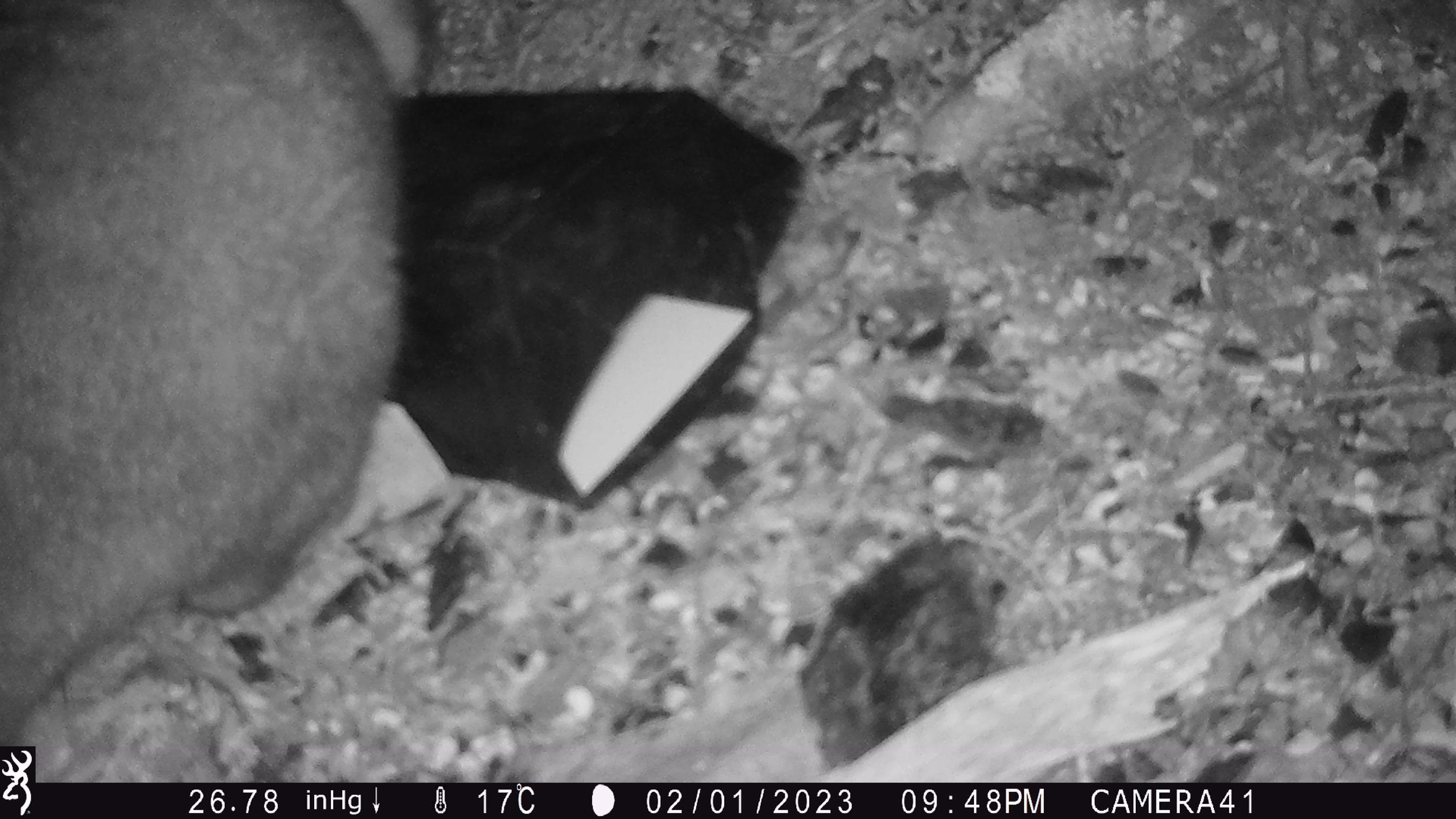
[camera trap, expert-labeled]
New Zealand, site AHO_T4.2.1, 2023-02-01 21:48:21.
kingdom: Animalia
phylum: Chordata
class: Mammalia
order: Carnivora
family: Mustelidae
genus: Mustela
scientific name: Mustela erminea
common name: stoat